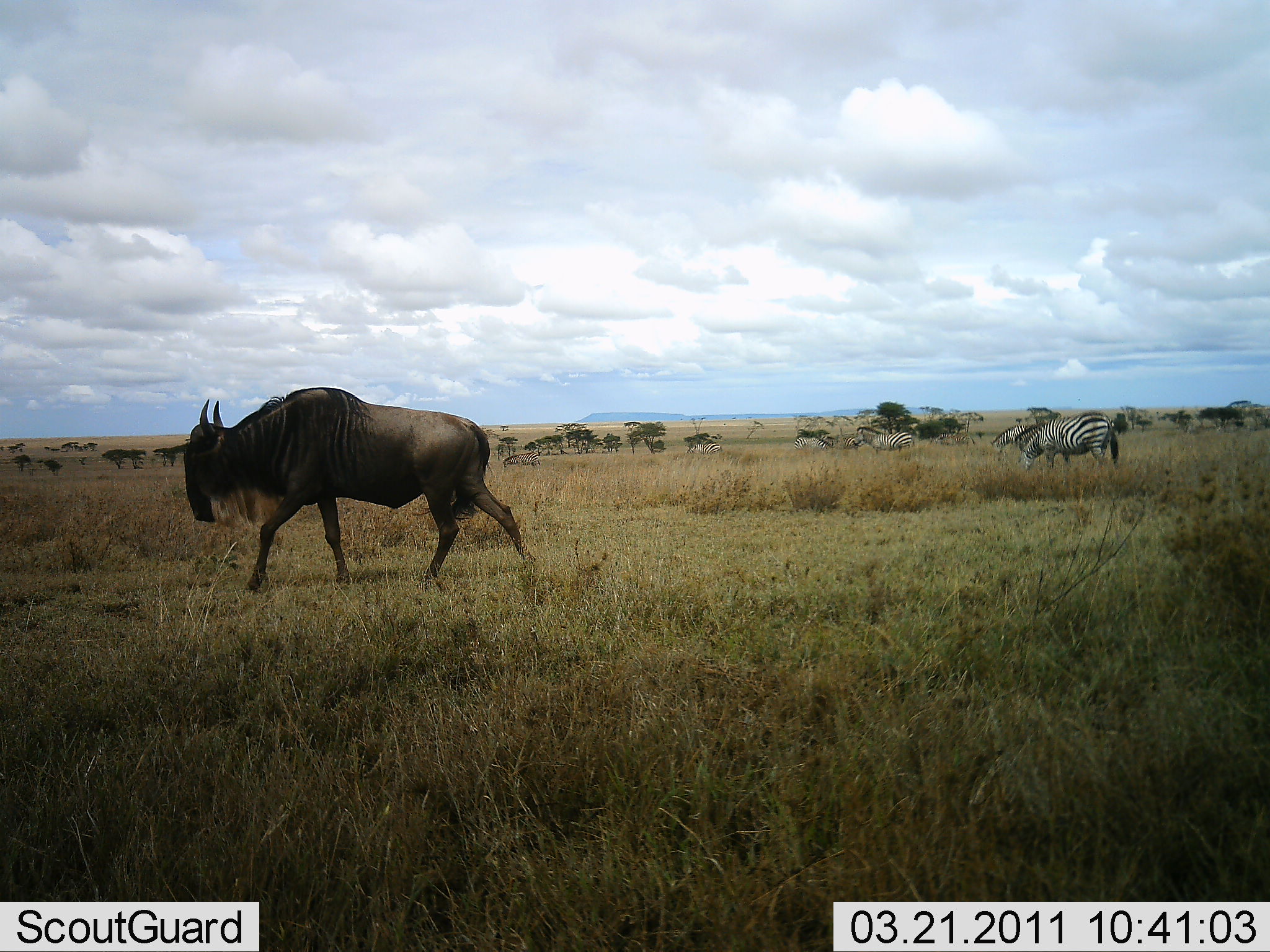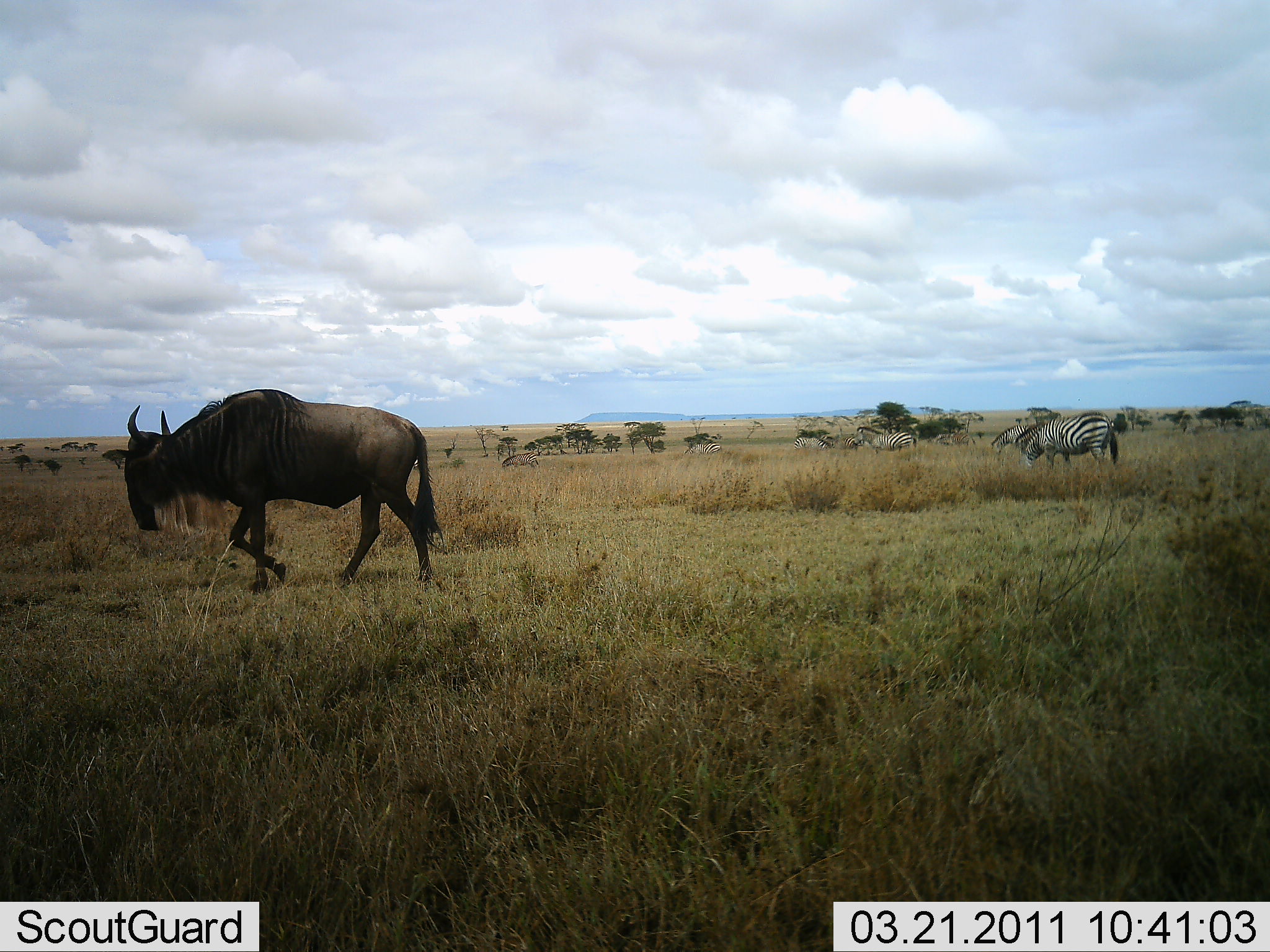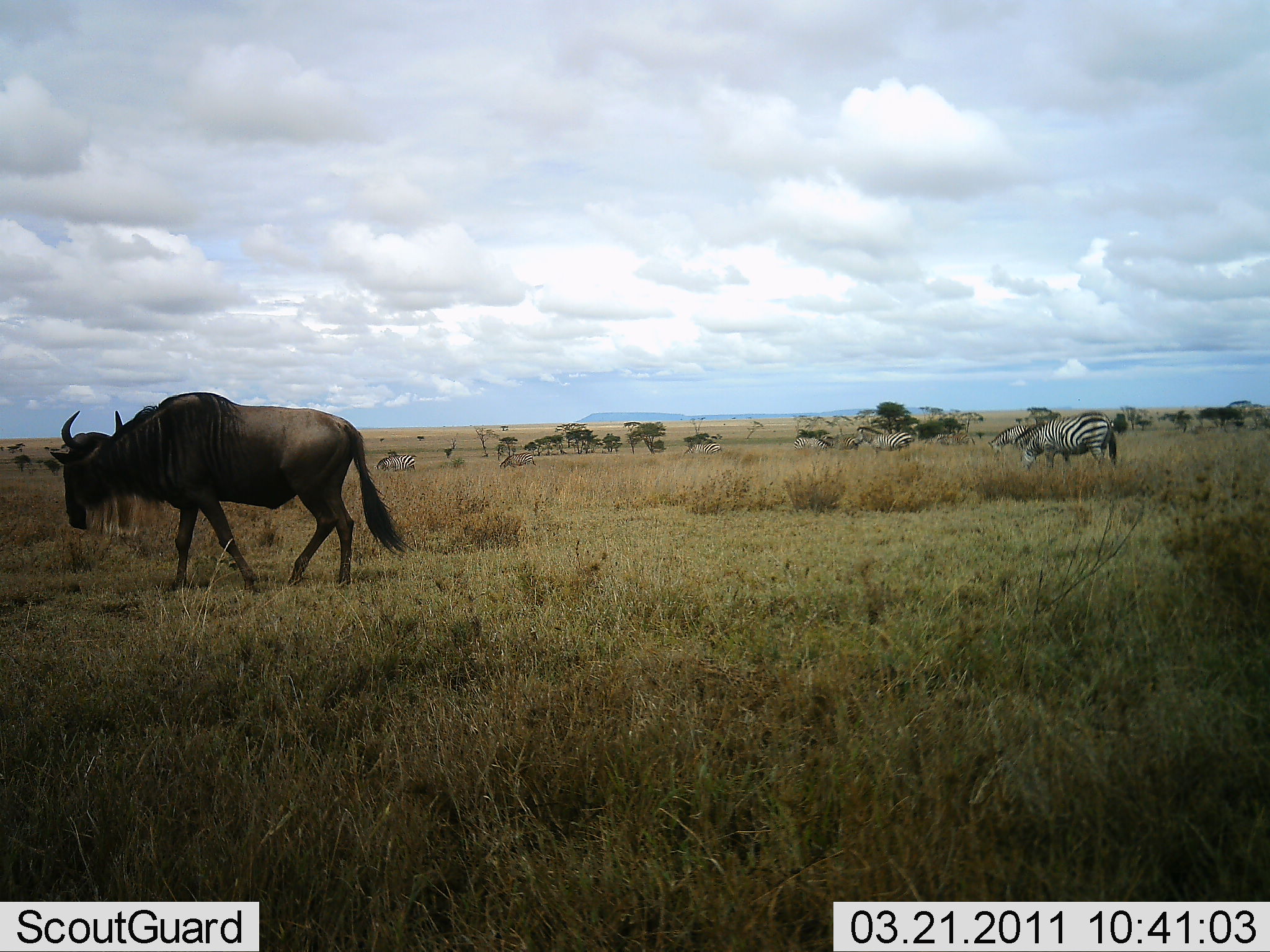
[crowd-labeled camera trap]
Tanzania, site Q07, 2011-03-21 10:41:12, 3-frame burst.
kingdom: Animalia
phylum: Chordata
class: Mammalia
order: Artiodactyla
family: Bovidae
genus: Connochaetes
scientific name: Connochaetes taurinus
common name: blue wildebeest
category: wildebeest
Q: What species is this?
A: Wildebeest (blue wildebeest) (Connochaetes taurinus).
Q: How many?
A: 1.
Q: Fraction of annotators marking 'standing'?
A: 23%.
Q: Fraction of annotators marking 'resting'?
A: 0%.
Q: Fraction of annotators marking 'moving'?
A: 92%.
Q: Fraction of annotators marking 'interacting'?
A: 0%.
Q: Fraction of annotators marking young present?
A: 0%.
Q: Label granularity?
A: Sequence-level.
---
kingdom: Animalia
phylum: Chordata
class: Mammalia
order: Perissodactyla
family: Equidae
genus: Equus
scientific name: Equus quagga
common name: plains zebra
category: zebra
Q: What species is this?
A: Zebra (plains zebra) (Equus quagga).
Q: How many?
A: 4.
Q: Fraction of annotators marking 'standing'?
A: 38%.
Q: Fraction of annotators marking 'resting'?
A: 0%.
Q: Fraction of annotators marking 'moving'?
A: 0%.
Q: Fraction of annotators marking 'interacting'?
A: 0%.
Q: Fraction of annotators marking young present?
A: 0%.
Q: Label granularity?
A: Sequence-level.